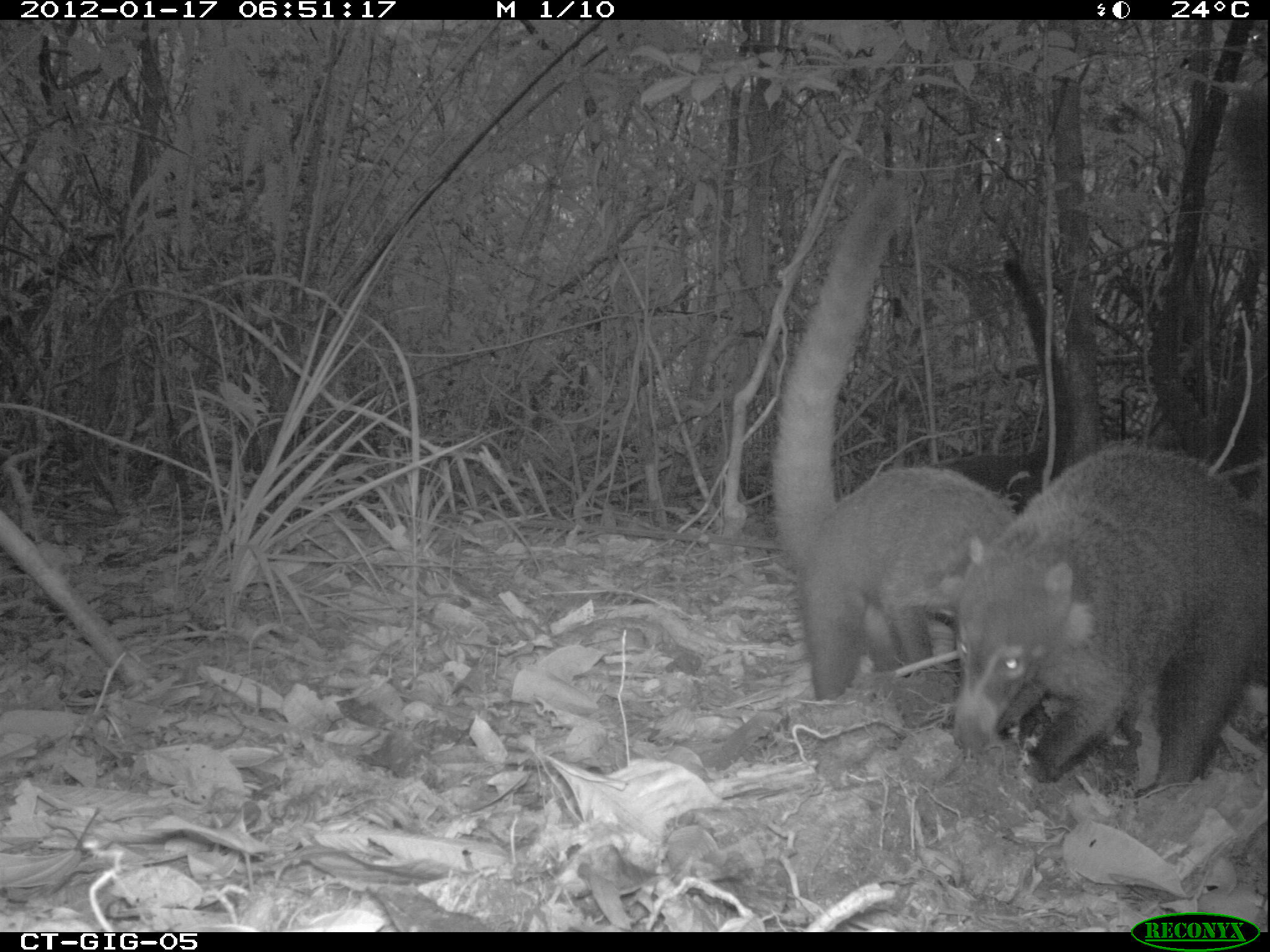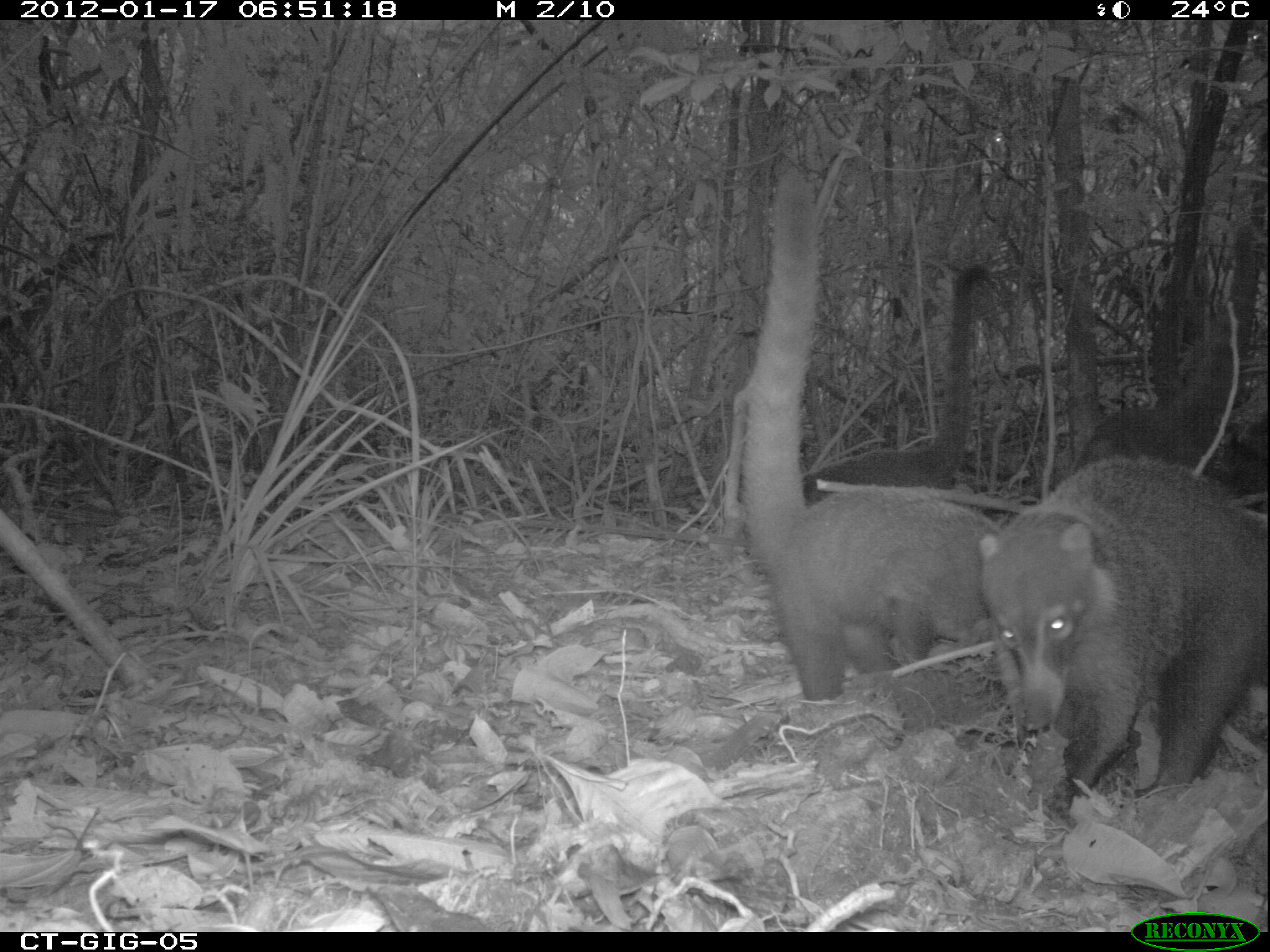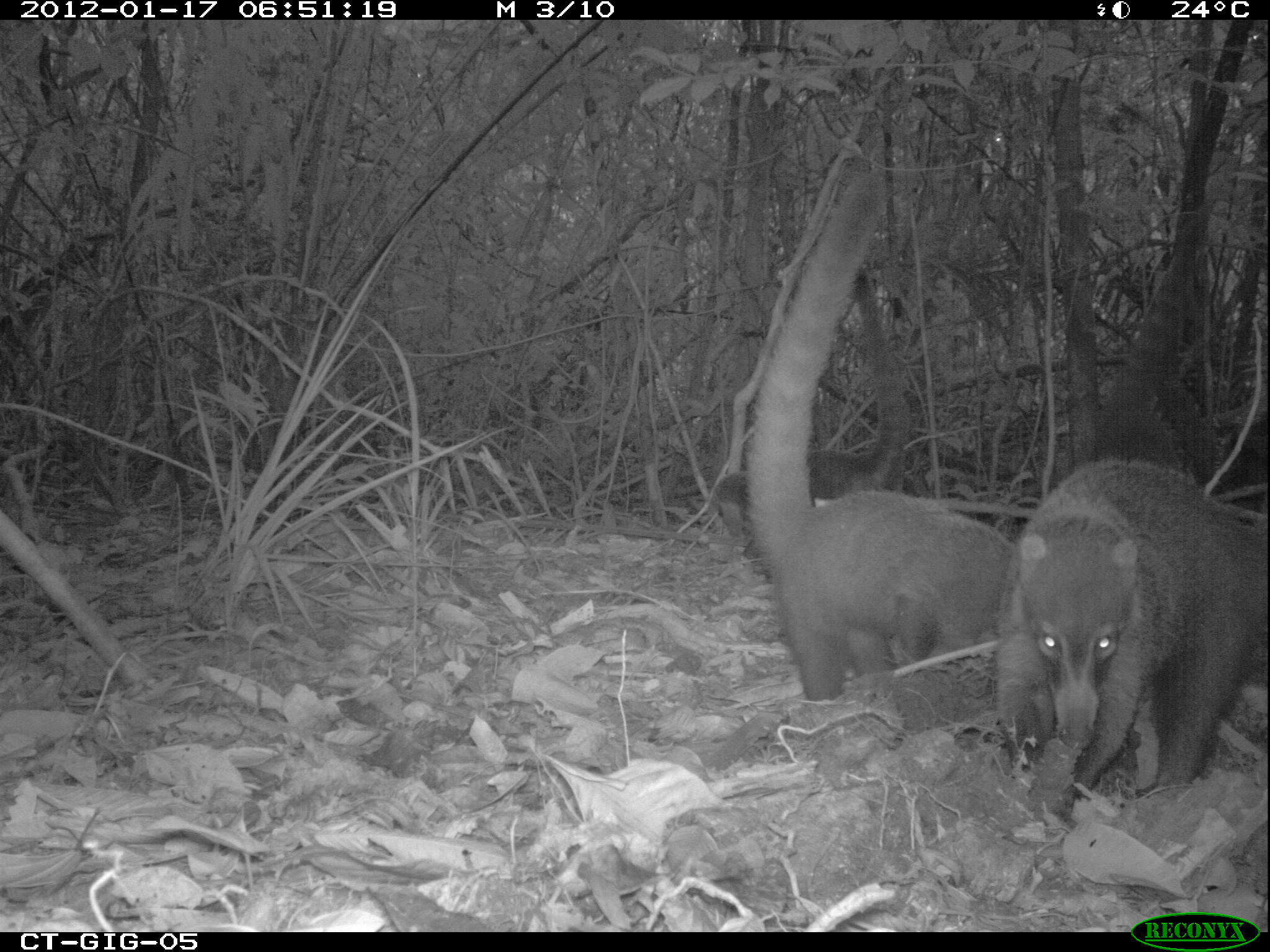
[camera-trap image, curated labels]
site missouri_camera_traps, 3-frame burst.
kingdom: Animalia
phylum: Chordata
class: Mammalia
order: Carnivora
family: Procyonidae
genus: Nasua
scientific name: Nasua narica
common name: white-nosed coati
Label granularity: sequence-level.